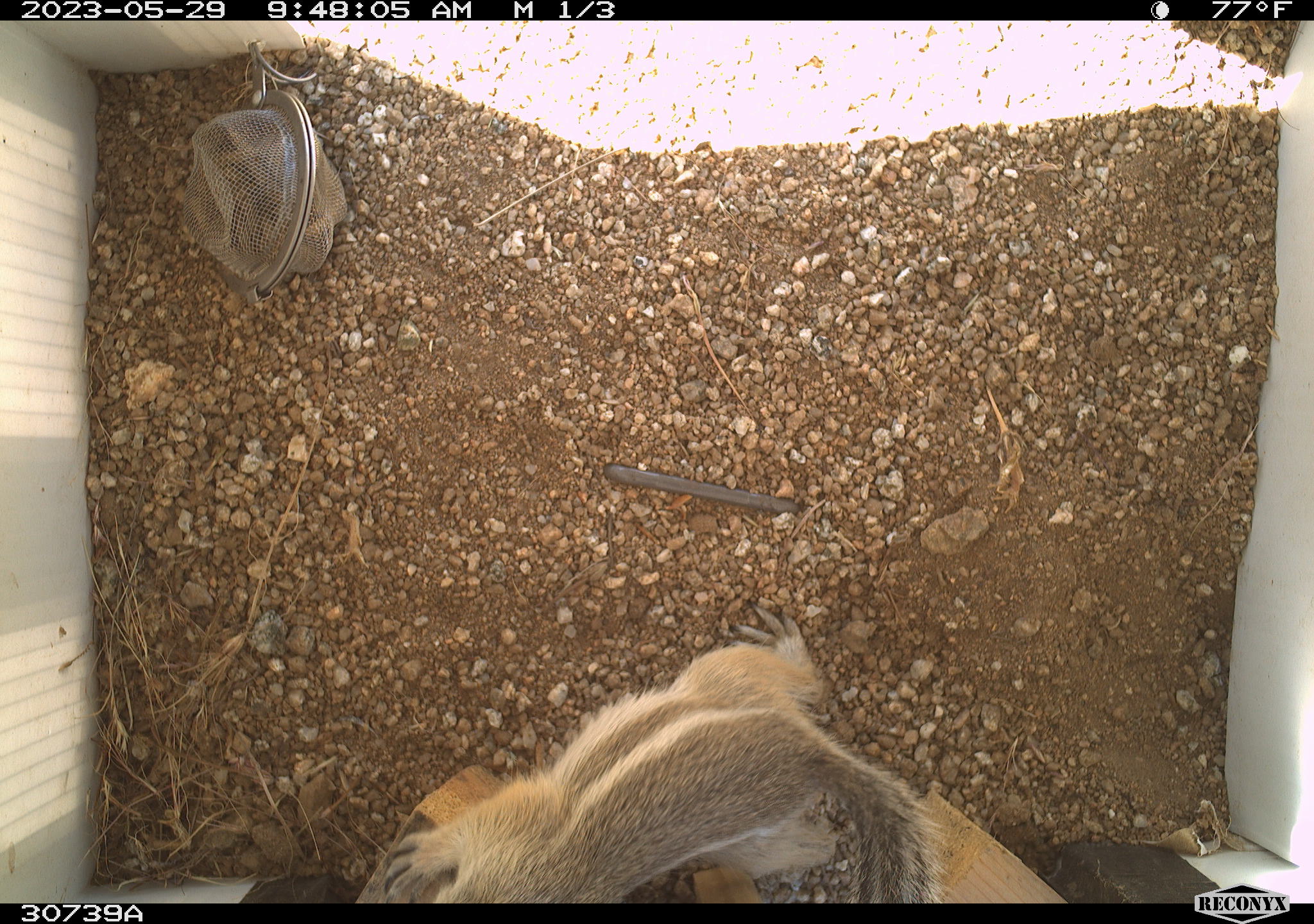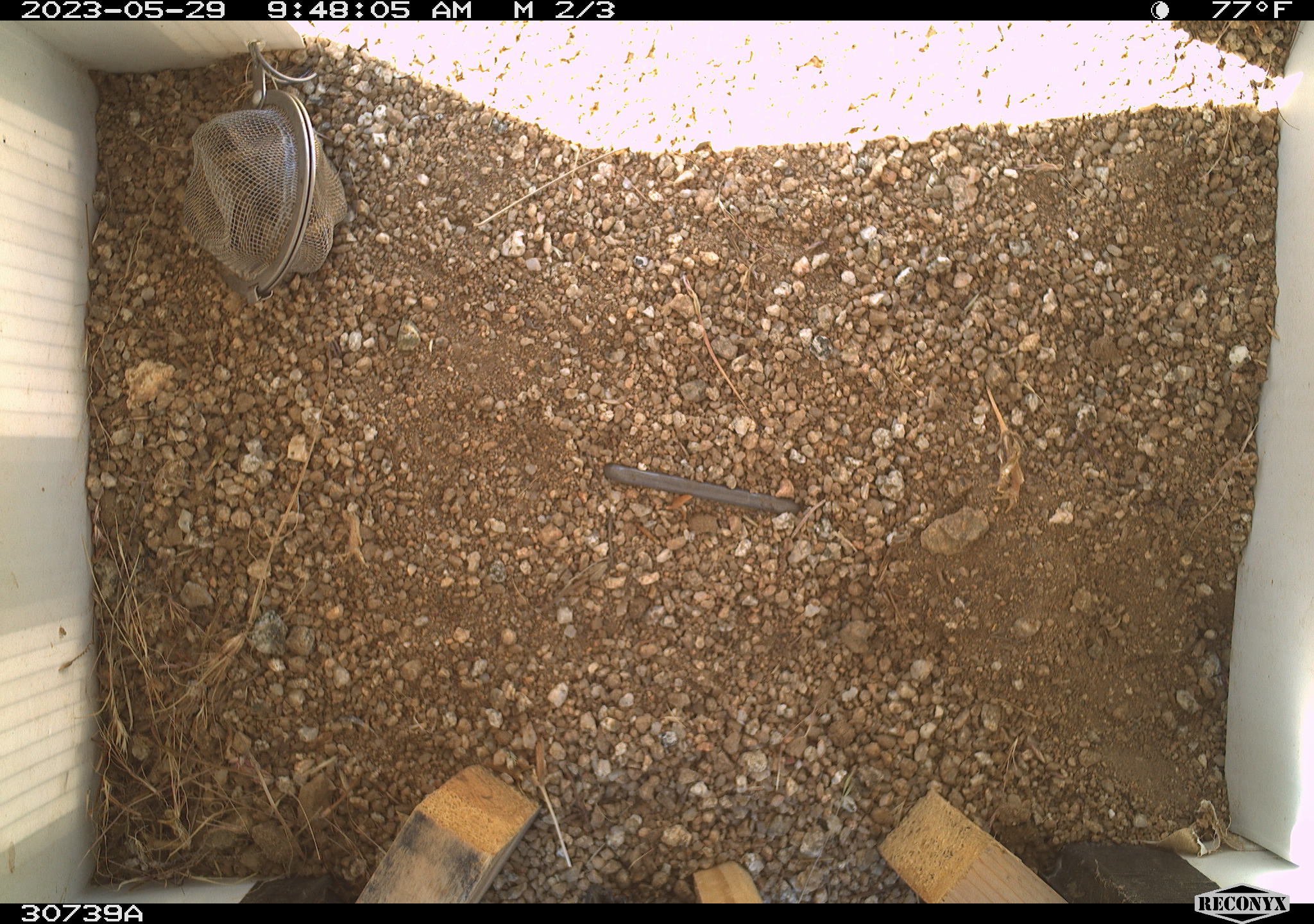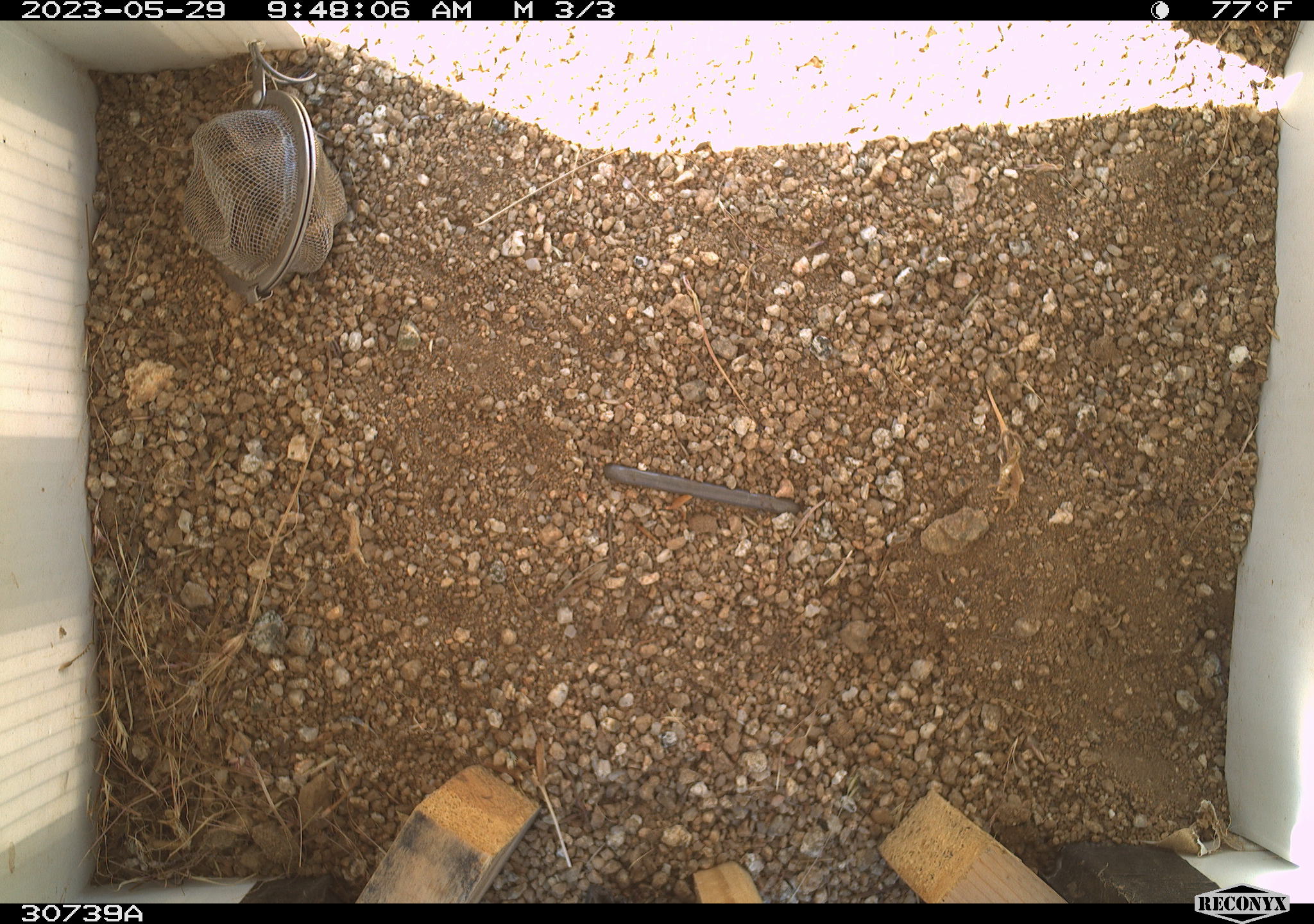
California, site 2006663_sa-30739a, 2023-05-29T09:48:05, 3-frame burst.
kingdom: Animalia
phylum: Chordata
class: Mammalia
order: Rodentia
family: Sciuridae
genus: Ammospermophilus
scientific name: Ammospermophilus leucurus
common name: white-tailed antelope squirrel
White-tailed antelope squirrel (Ammospermophilus leucurus).